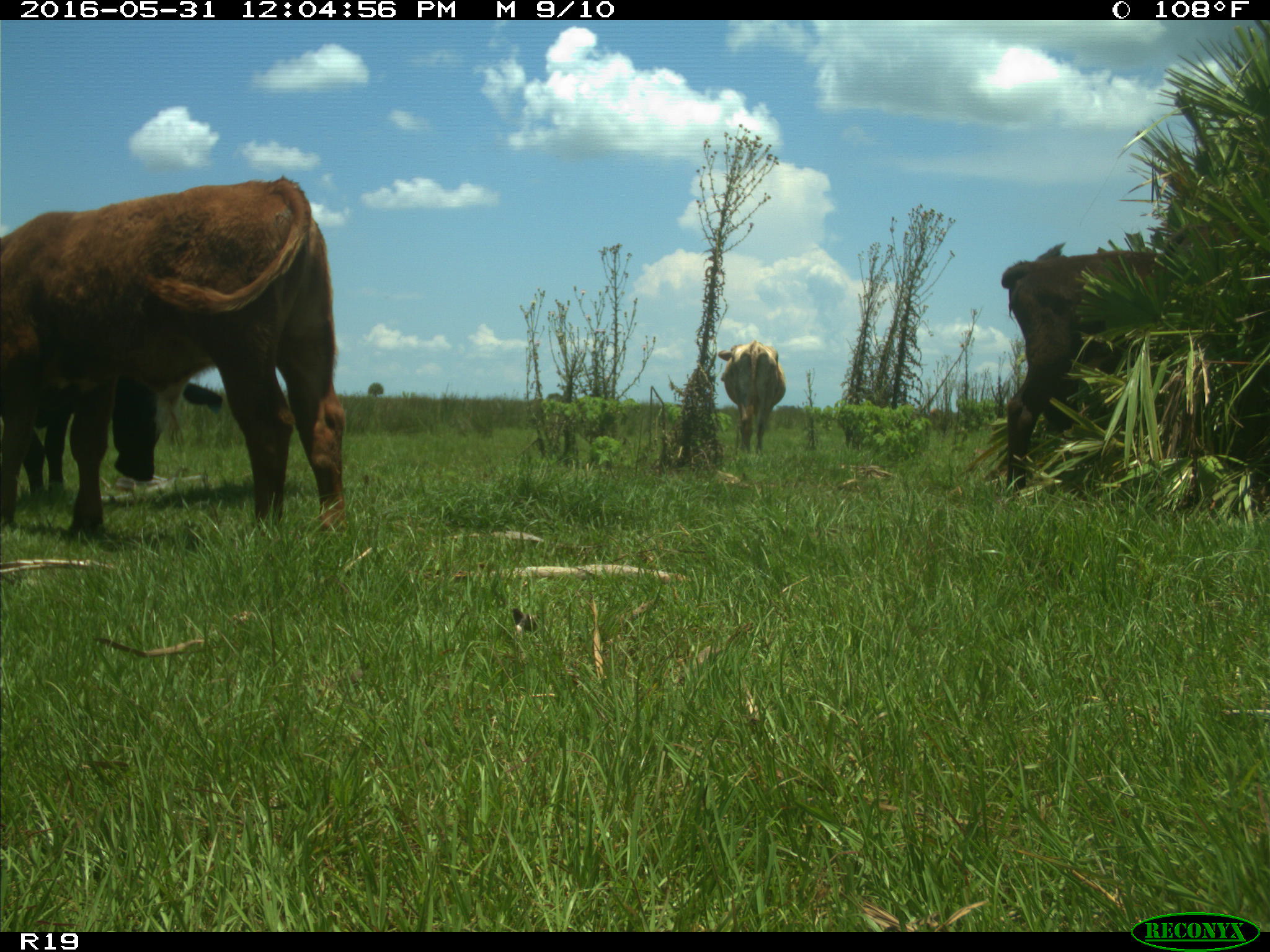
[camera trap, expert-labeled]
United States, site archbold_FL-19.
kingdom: Animalia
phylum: Chordata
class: Mammalia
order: Artiodactyla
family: Bovidae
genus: Bos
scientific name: Bos taurus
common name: domestic cow